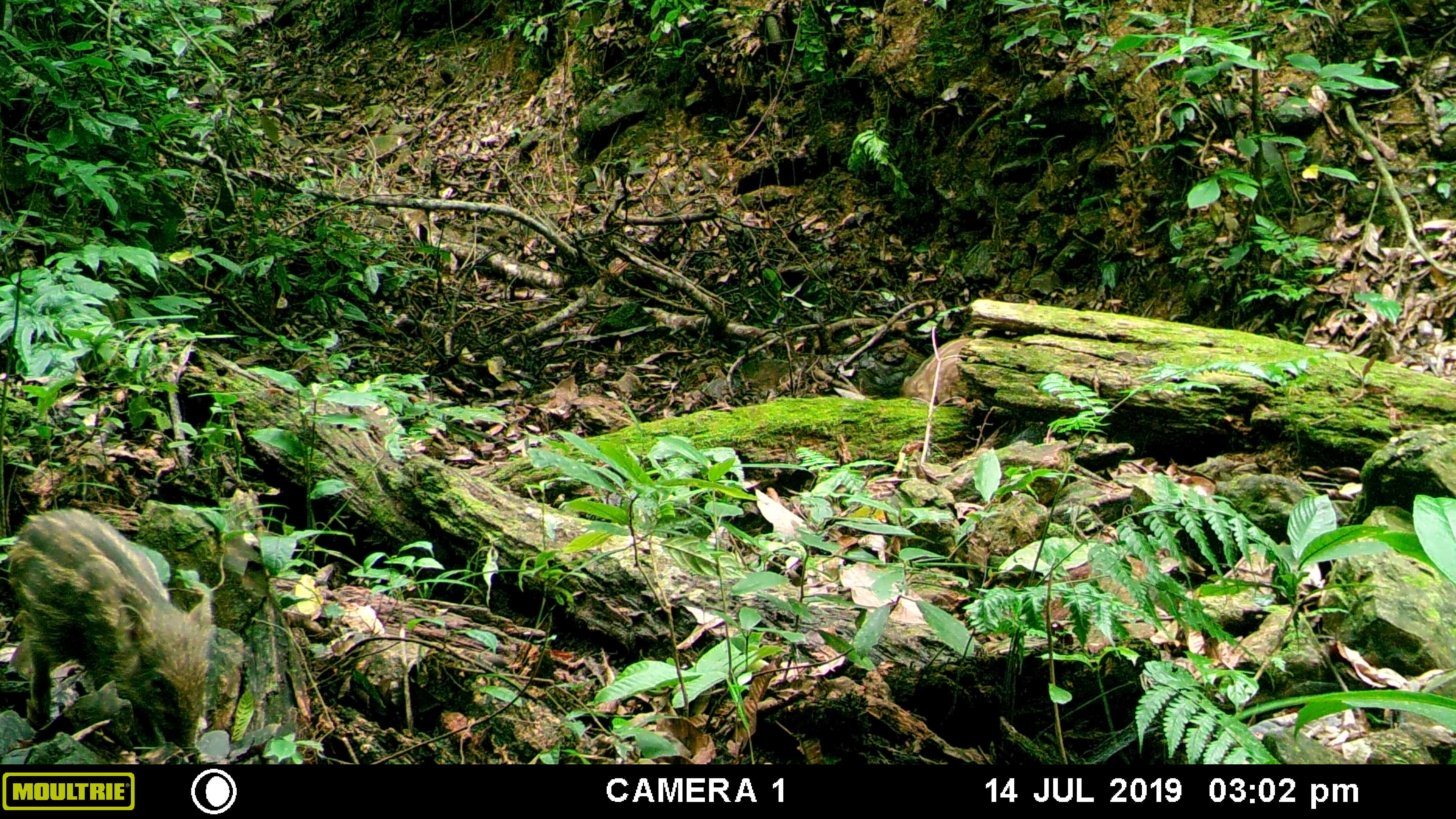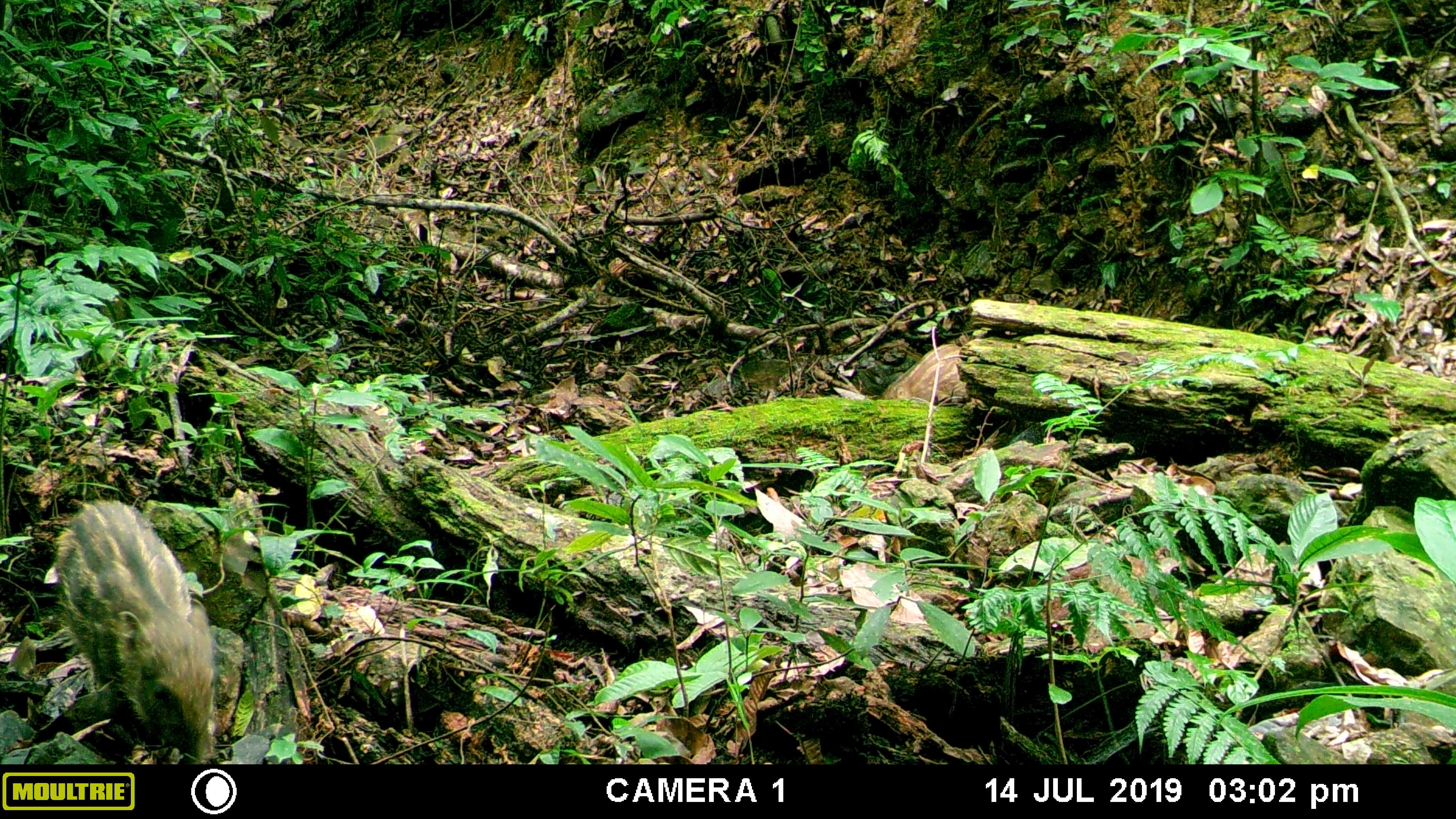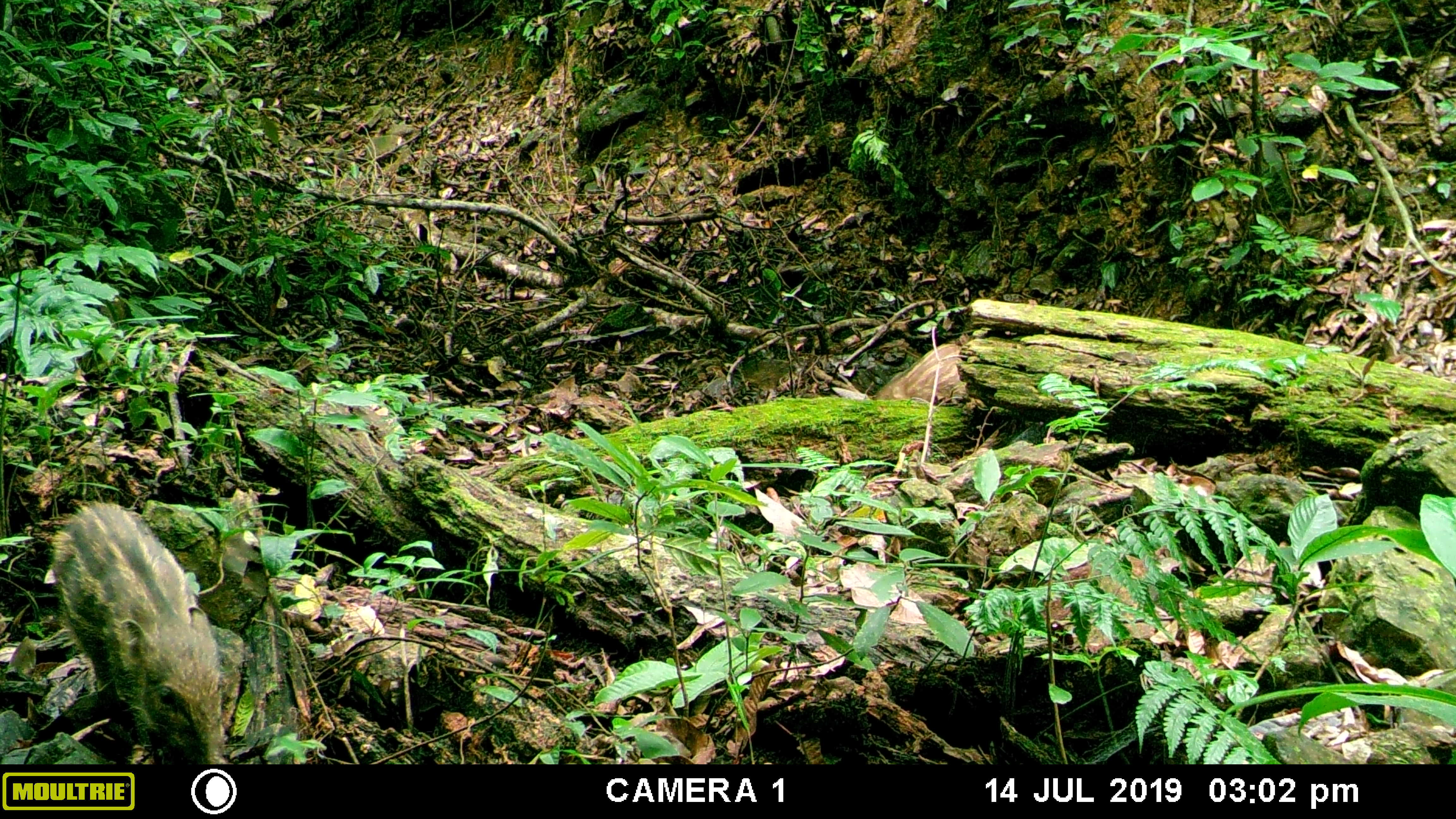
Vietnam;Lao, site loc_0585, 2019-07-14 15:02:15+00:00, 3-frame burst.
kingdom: Animalia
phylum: Chordata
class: Mammalia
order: Artiodactyla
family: Suidae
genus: Sus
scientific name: Sus scrofa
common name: eurasian wild pig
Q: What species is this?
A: Eurasian wild pig (Sus scrofa).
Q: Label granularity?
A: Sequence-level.